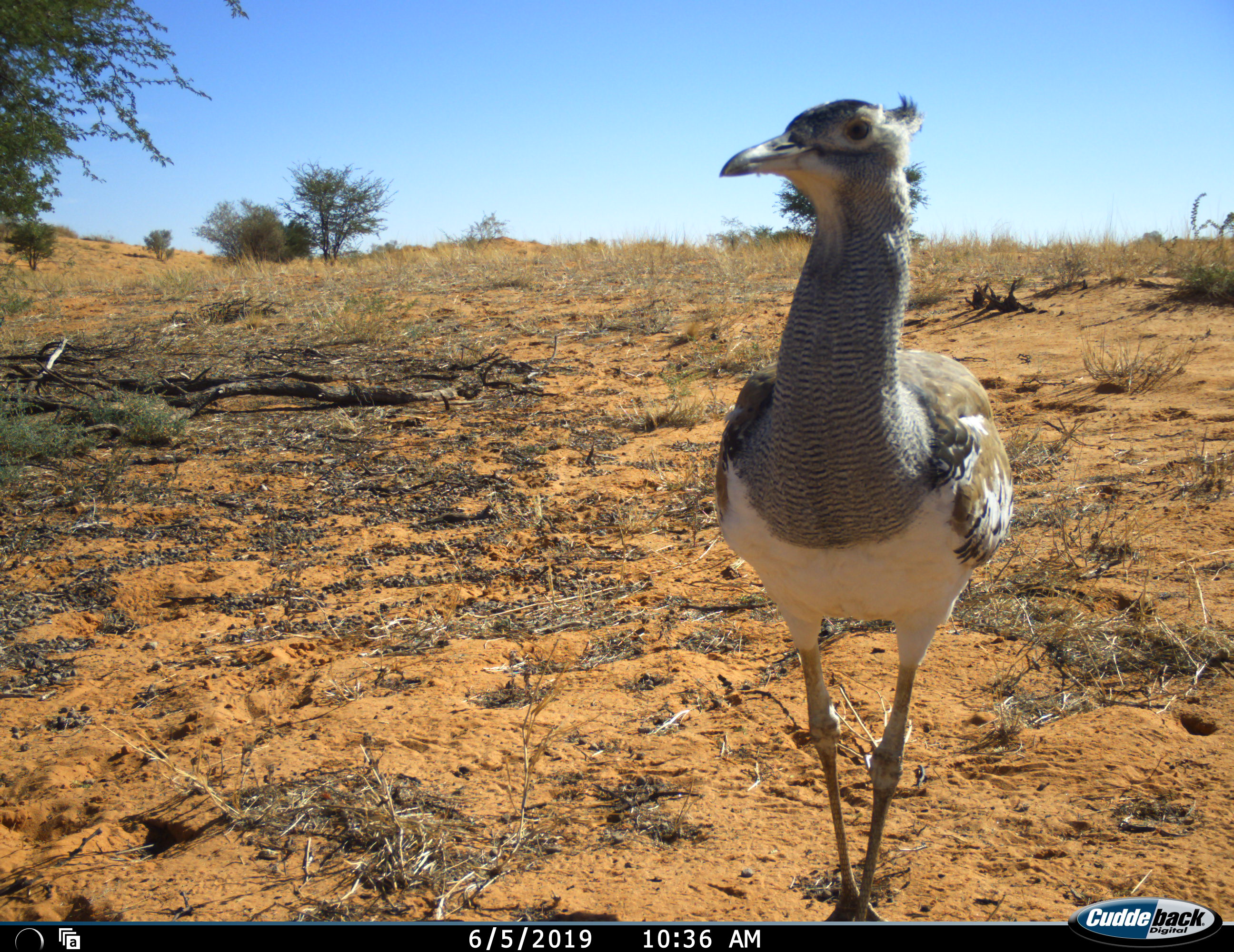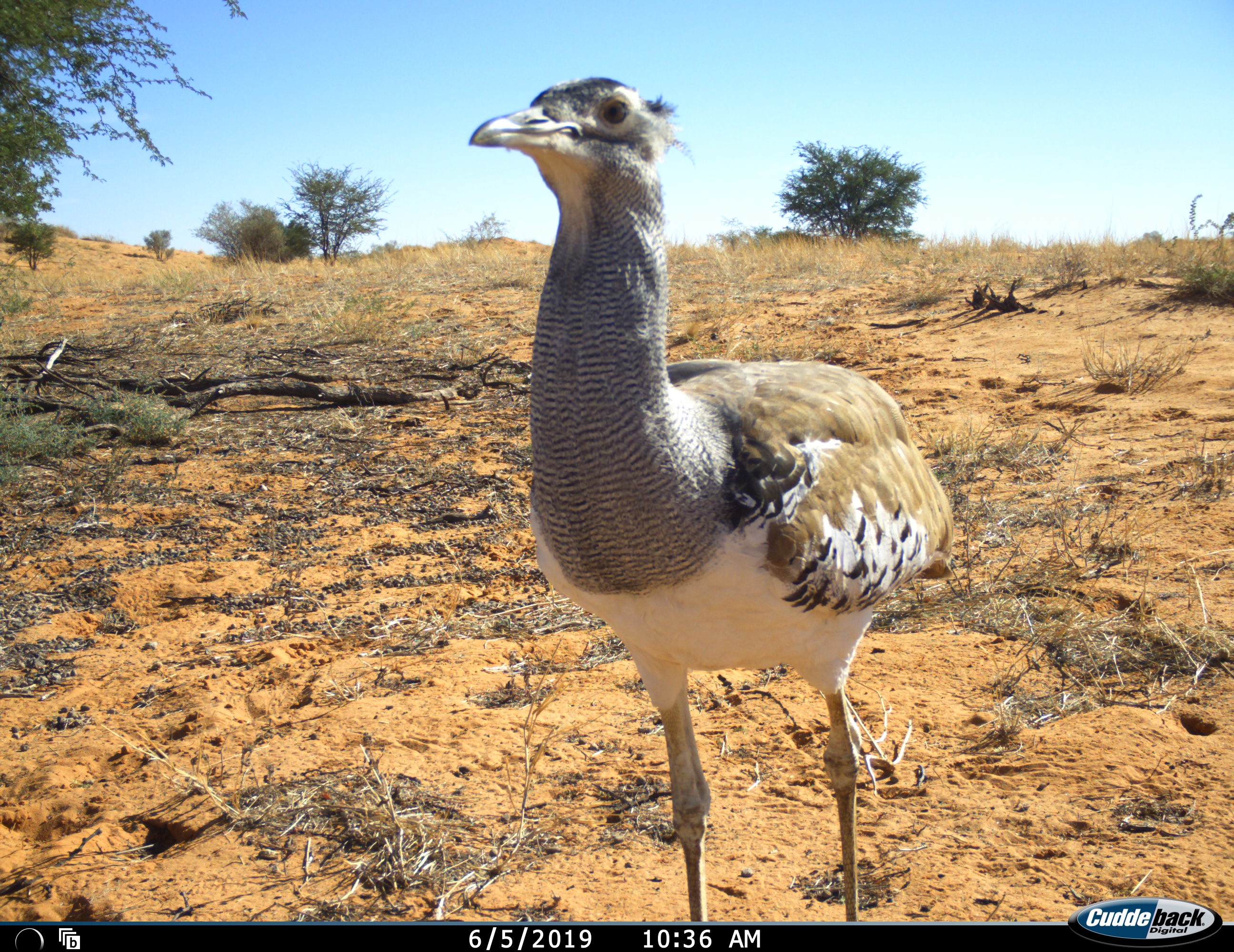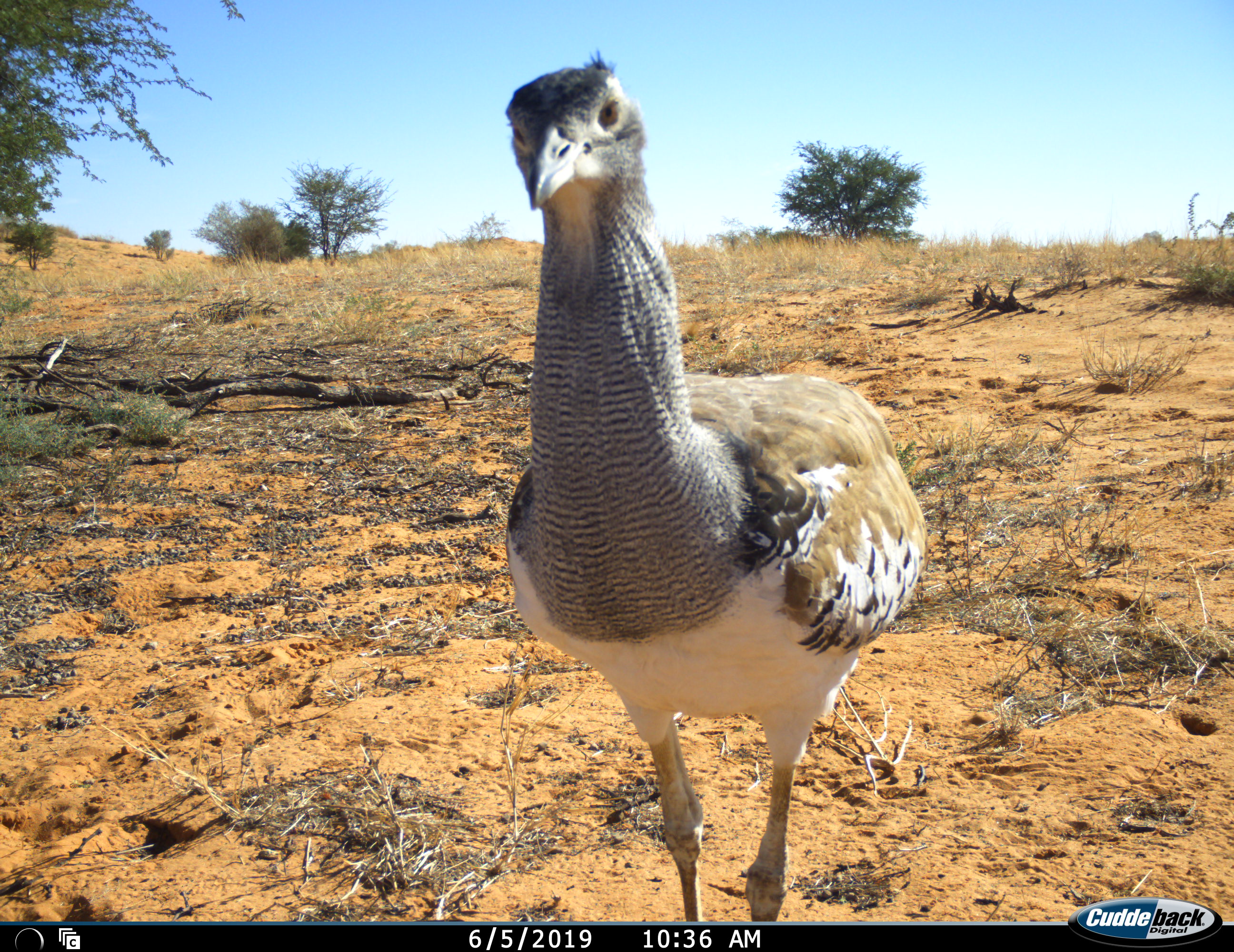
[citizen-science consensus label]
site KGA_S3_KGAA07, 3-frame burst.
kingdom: Animalia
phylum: Chordata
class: Aves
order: Otidiformes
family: Otididae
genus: Ardeotis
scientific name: Ardeotis kori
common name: kori bustard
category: bustardkori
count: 1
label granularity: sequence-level